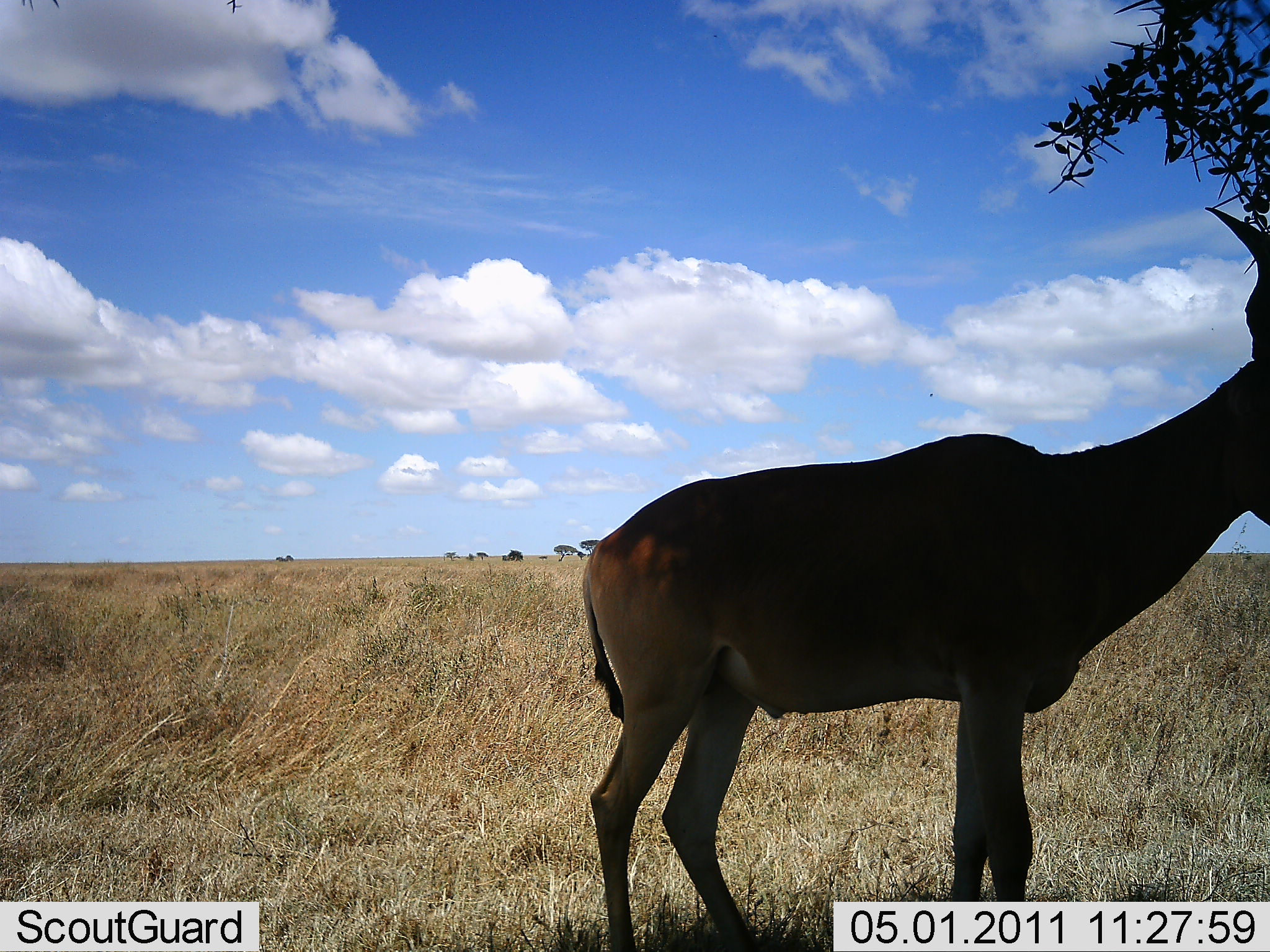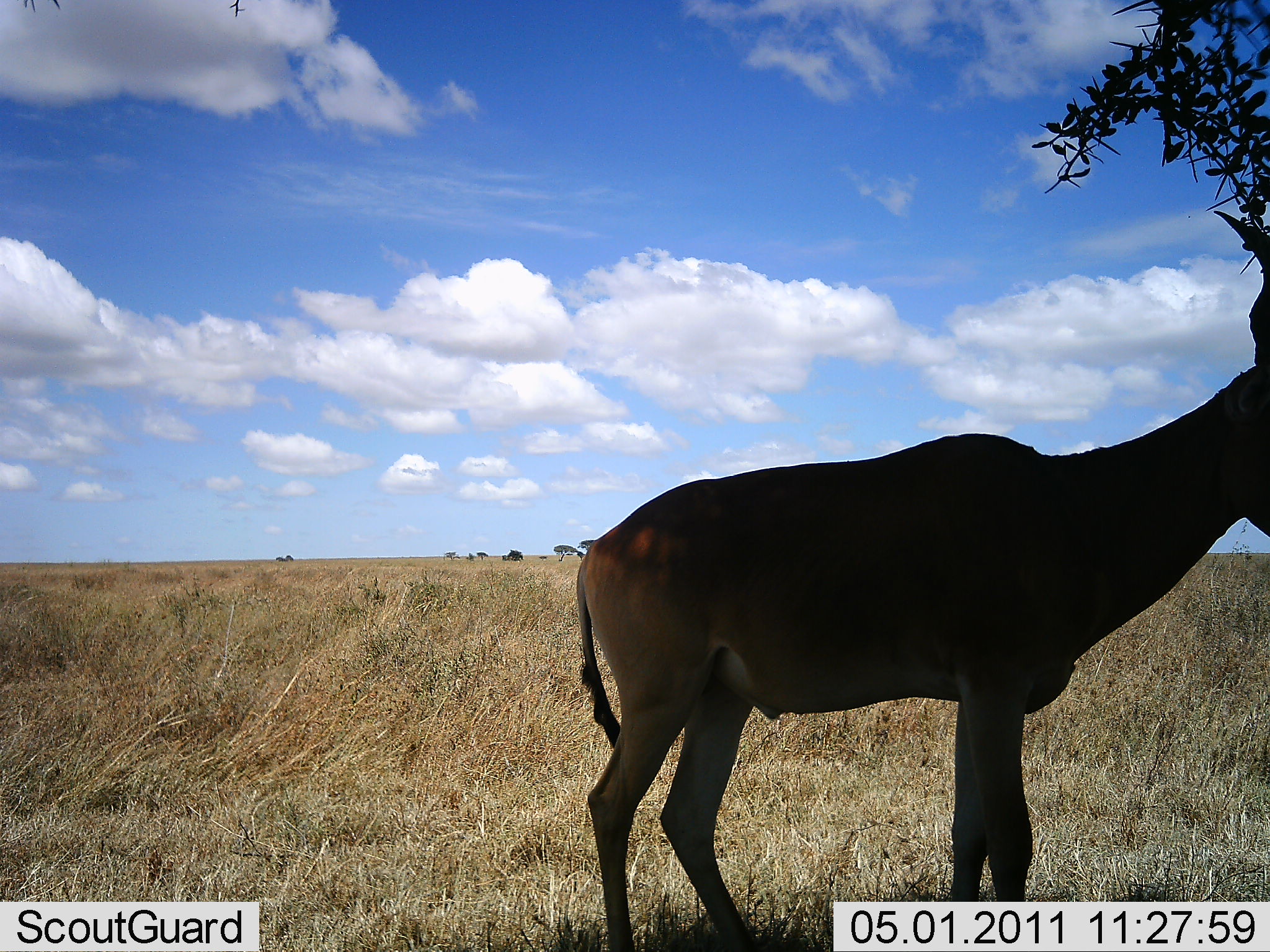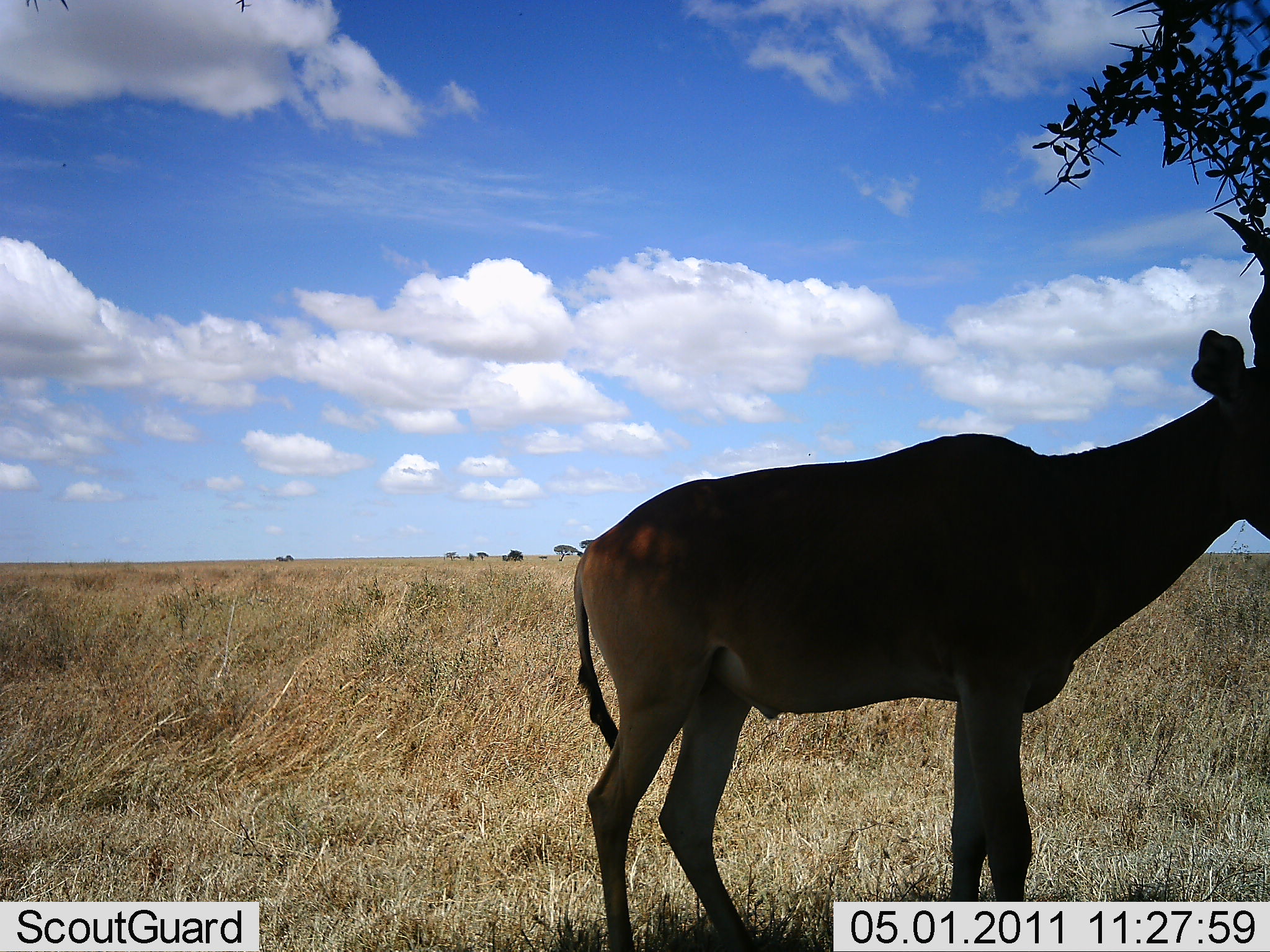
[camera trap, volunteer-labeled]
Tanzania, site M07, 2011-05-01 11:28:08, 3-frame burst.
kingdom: Animalia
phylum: Chordata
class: Mammalia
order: Artiodactyla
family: Bovidae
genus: Alcelaphus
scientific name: Alcelaphus buselaphus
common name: hartebeest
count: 1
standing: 93%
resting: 0%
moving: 0%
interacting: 7%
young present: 0%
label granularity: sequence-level